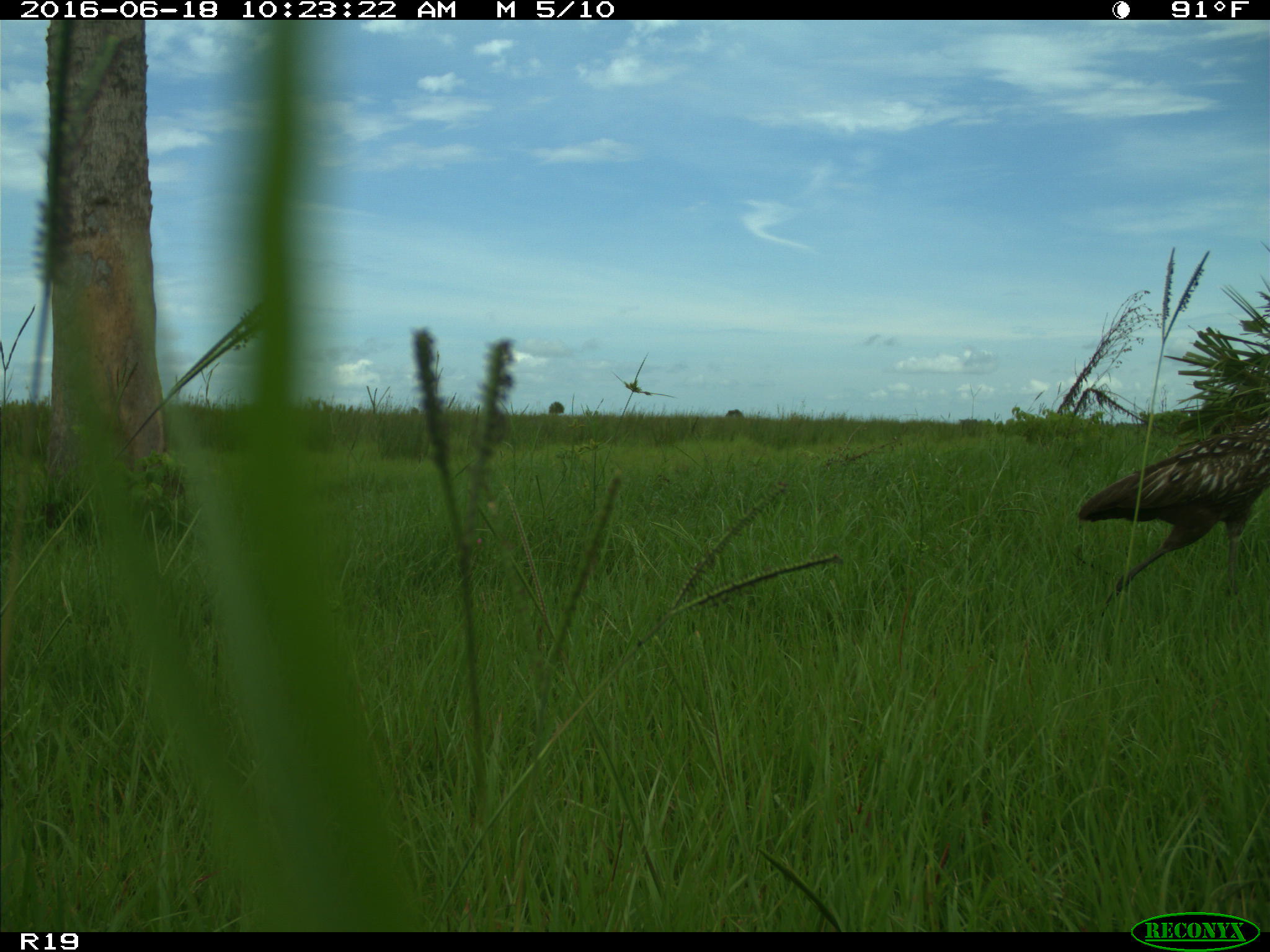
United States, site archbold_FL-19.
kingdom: Animalia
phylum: Chordata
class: Aves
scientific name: Aves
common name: birds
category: unidentified bird